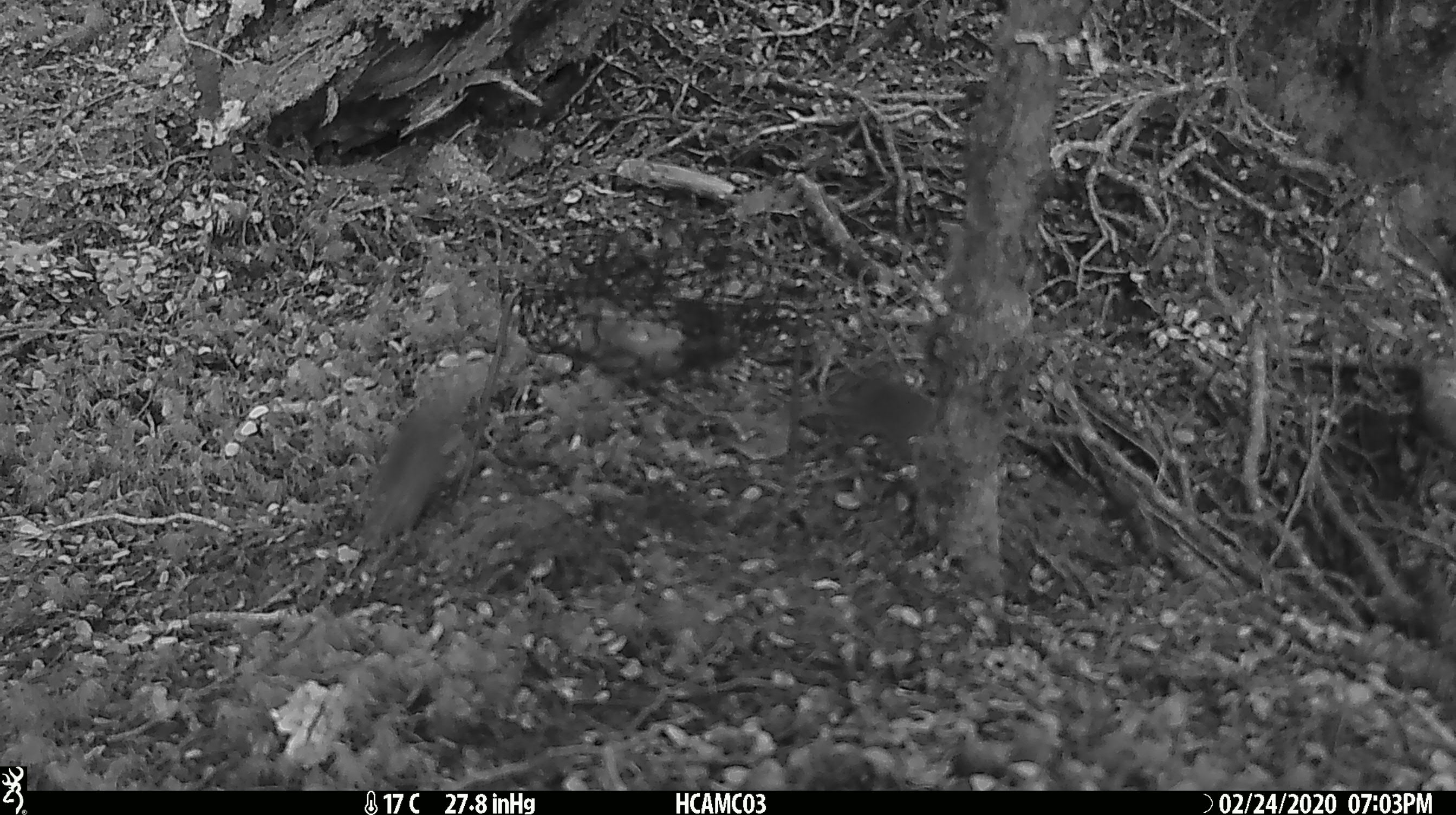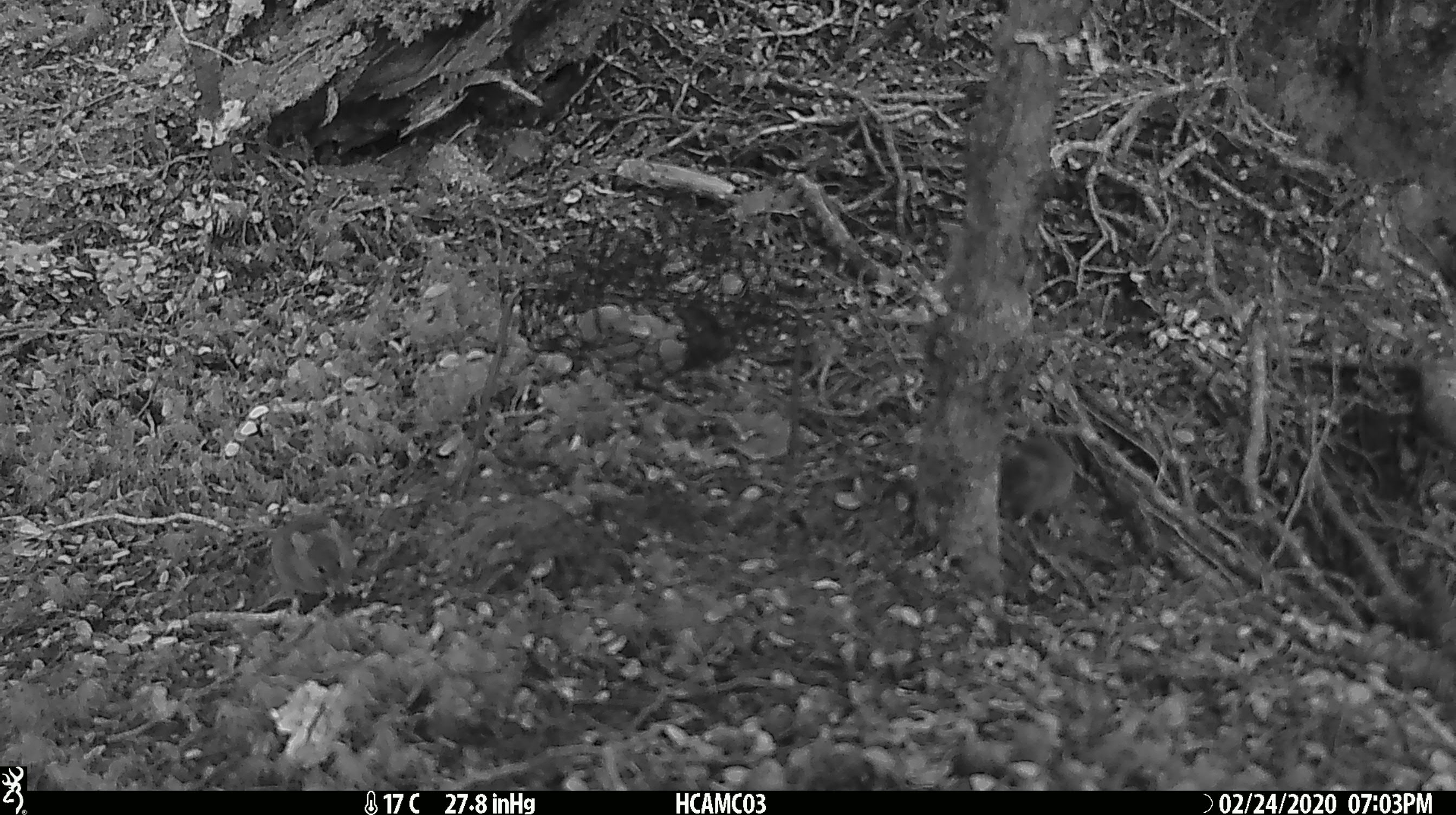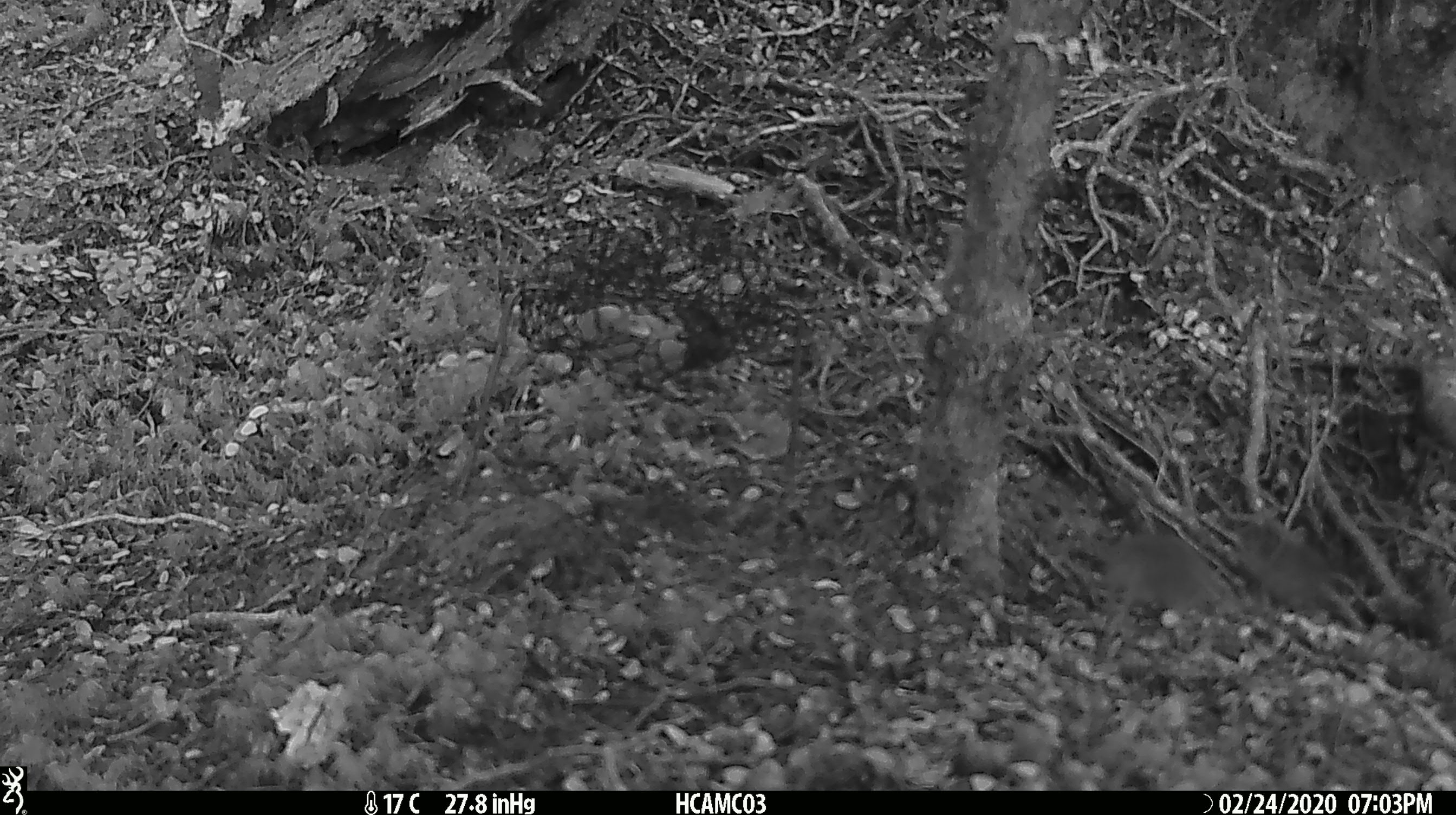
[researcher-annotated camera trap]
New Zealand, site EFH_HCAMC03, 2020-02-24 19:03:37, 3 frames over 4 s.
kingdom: Animalia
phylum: Chordata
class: Mammalia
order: Rodentia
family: Muridae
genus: Mus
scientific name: Mus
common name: mouse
Mouse (Mus).